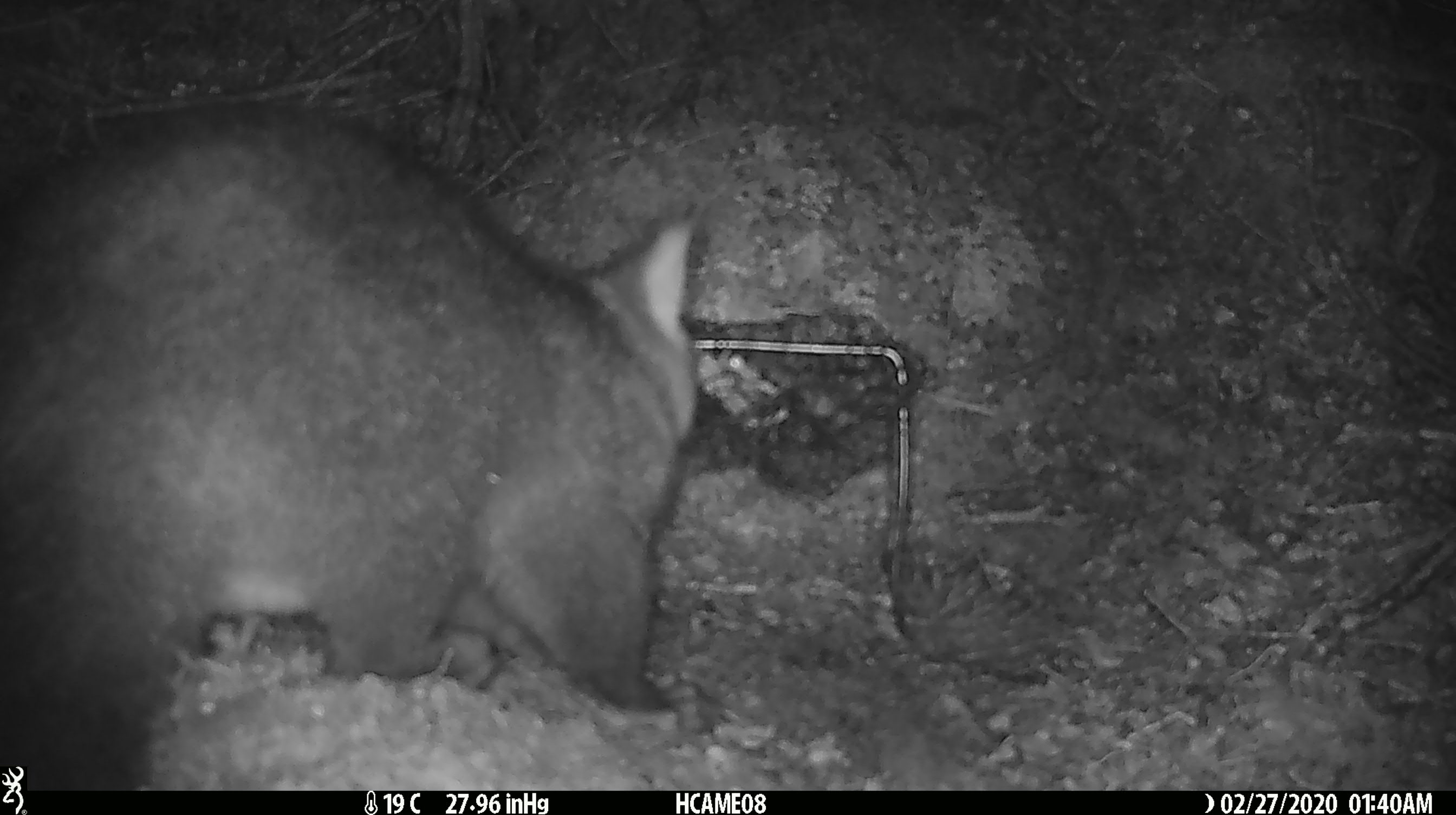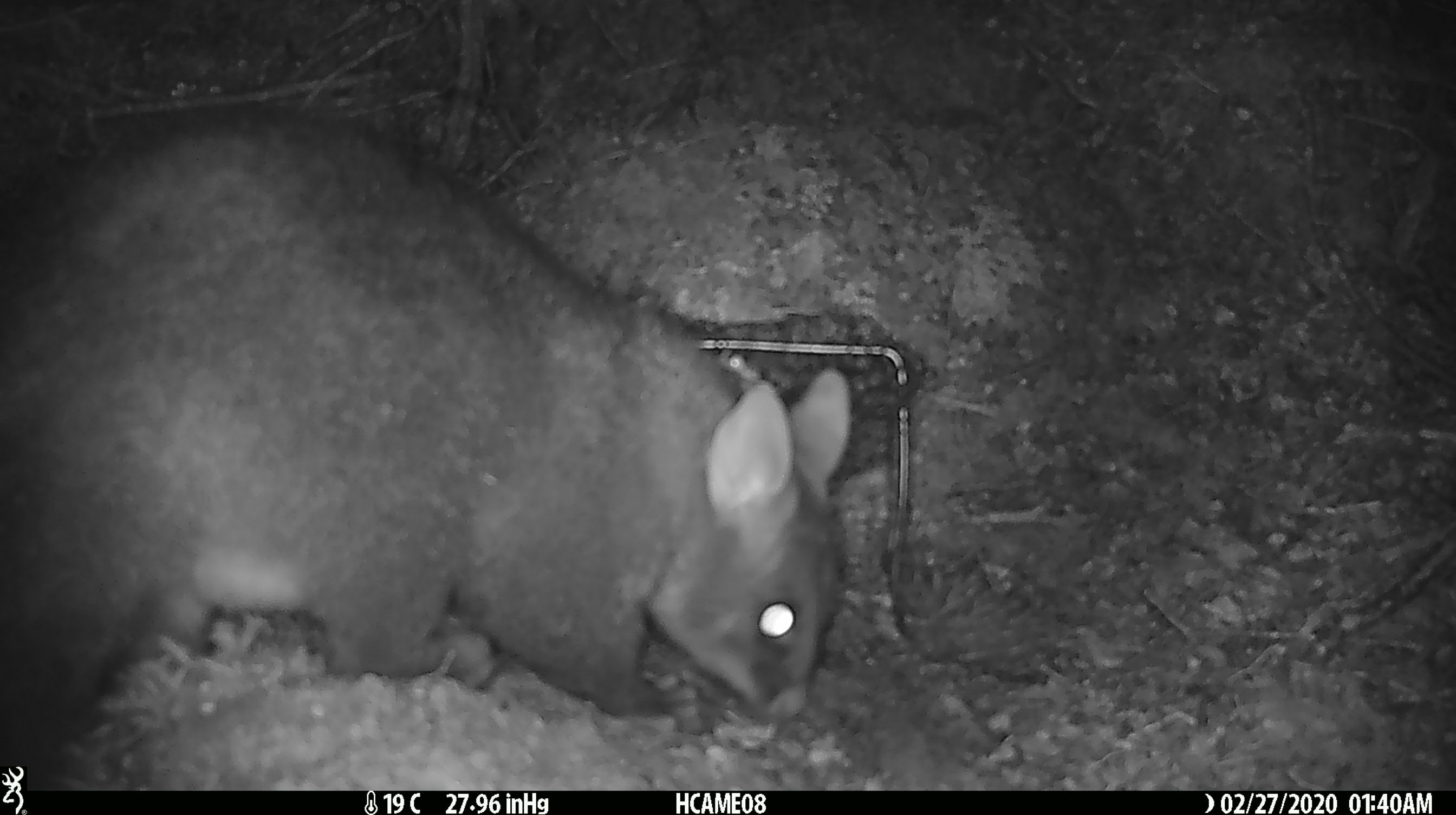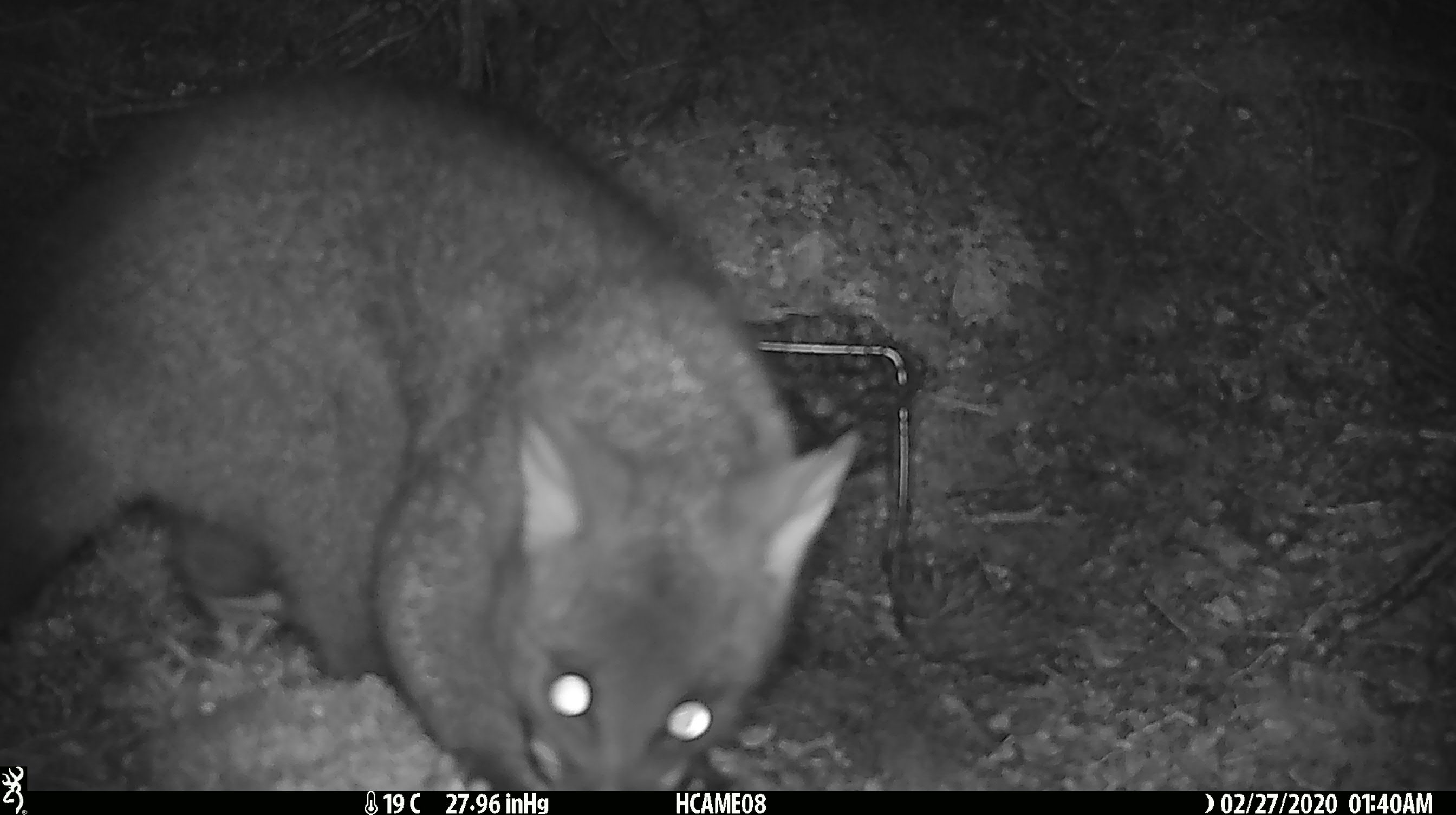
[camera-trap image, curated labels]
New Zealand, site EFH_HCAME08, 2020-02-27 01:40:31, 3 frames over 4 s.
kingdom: Animalia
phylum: Chordata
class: Mammalia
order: Diprotodontia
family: Phalangeridae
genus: Trichosurus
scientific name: Trichosurus vulpecula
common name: common brushtail possum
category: possum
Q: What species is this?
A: Possum (common brushtail possum) (Trichosurus vulpecula).